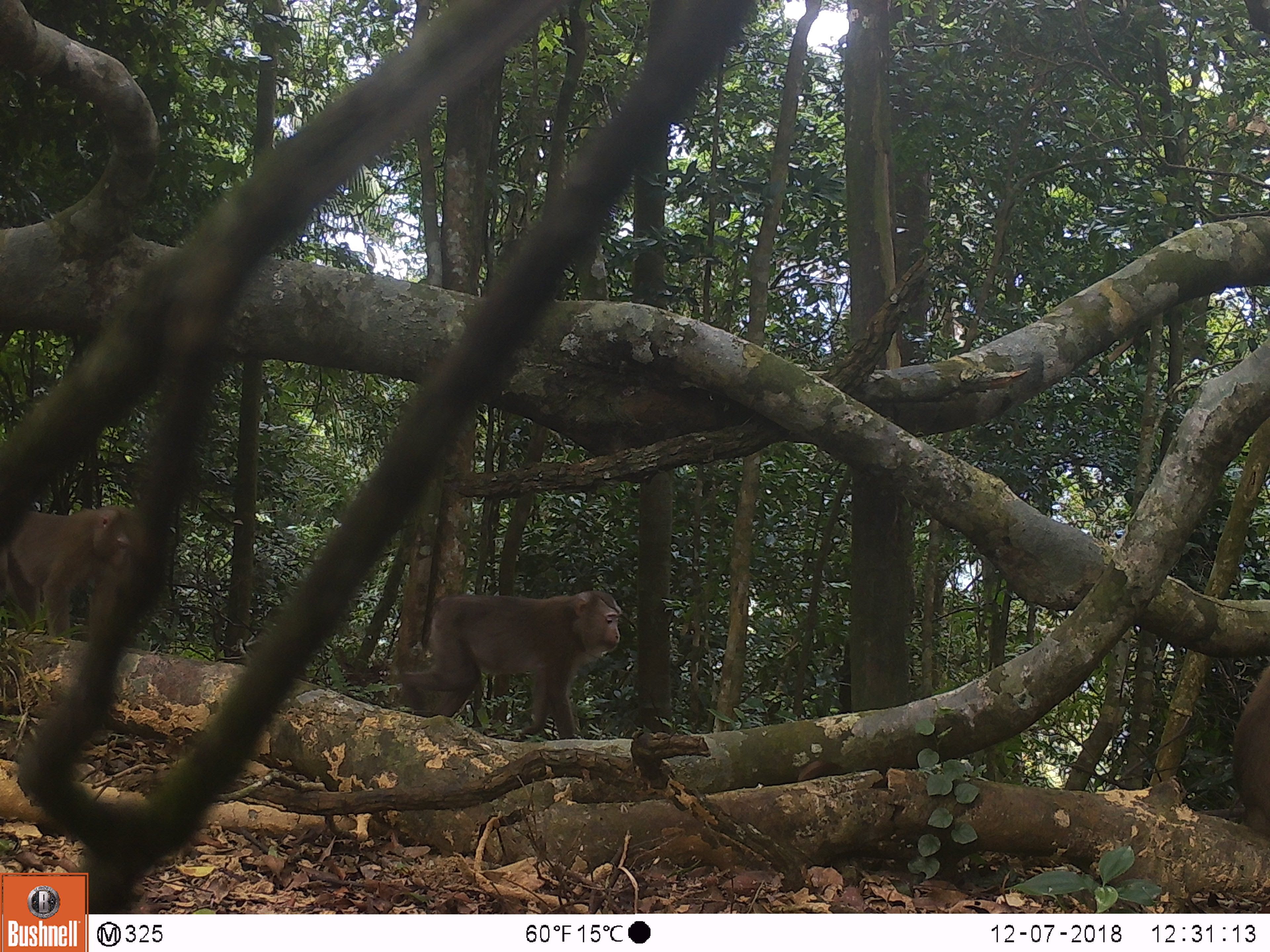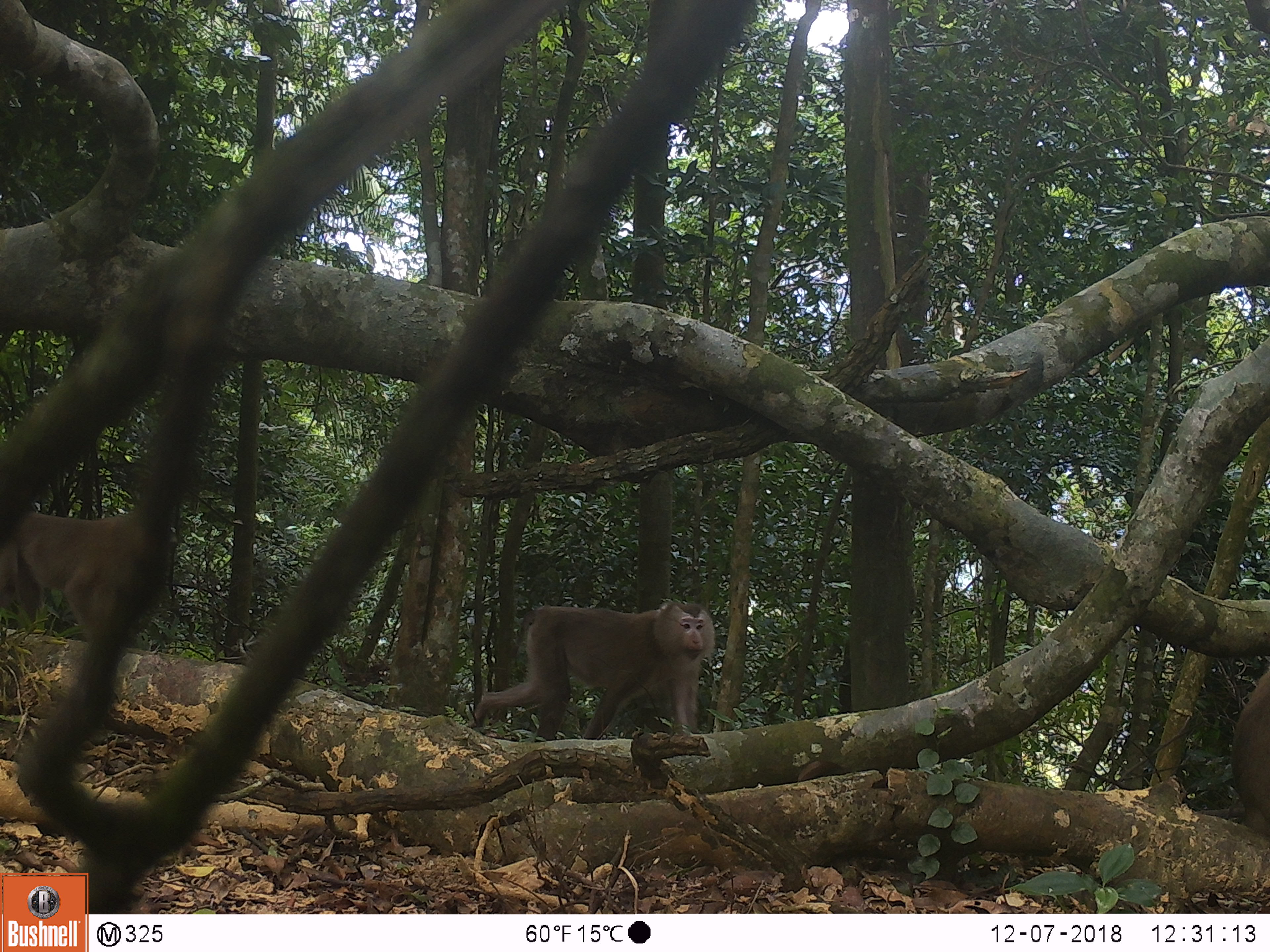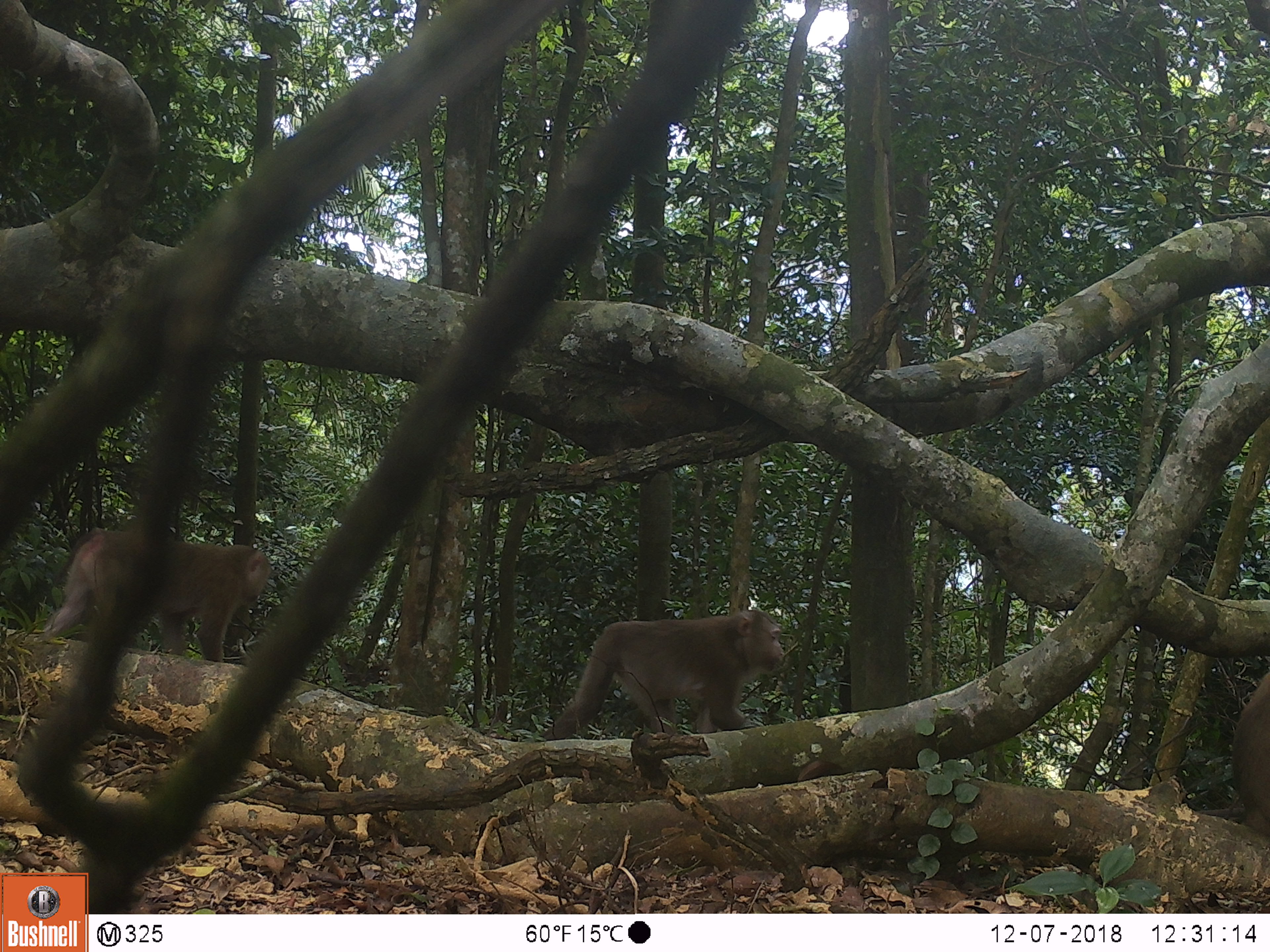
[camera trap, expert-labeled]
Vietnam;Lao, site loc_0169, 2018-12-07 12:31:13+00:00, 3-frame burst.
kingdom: Animalia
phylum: Chordata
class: Mammalia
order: Primates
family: Cercopithecidae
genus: Macaca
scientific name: Macaca nemestrina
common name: pig-tailed macaque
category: pig tailed macaque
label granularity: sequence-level